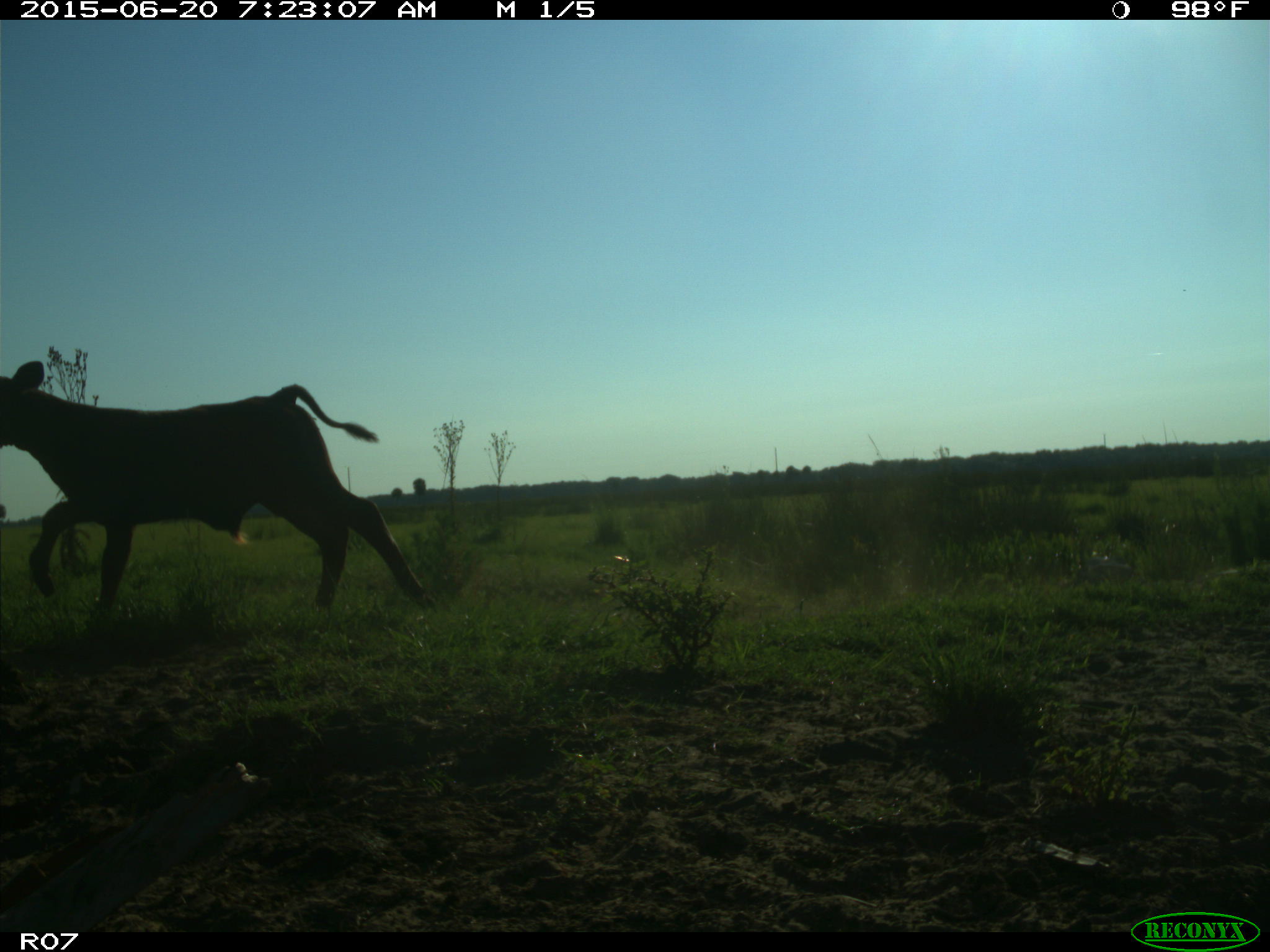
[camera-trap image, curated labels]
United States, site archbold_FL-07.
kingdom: Animalia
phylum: Chordata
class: Mammalia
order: Artiodactyla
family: Bovidae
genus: Bos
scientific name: Bos taurus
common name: domestic cow